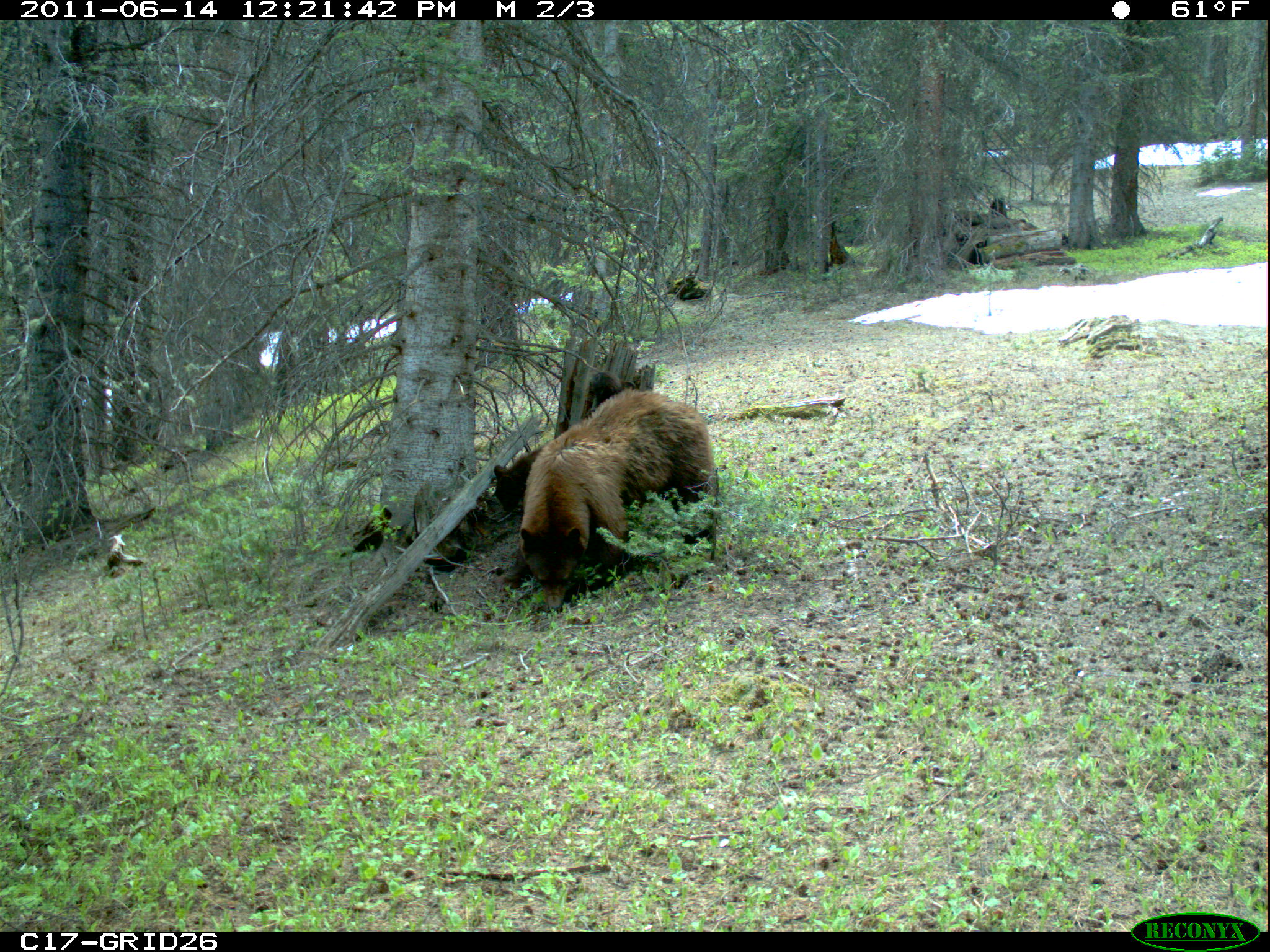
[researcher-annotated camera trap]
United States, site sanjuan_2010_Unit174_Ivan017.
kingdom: Animalia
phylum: Chordata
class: Mammalia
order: Carnivora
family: Ursidae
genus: Ursus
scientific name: Ursus americanus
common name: american black bear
Ursus americanus (american black bear).